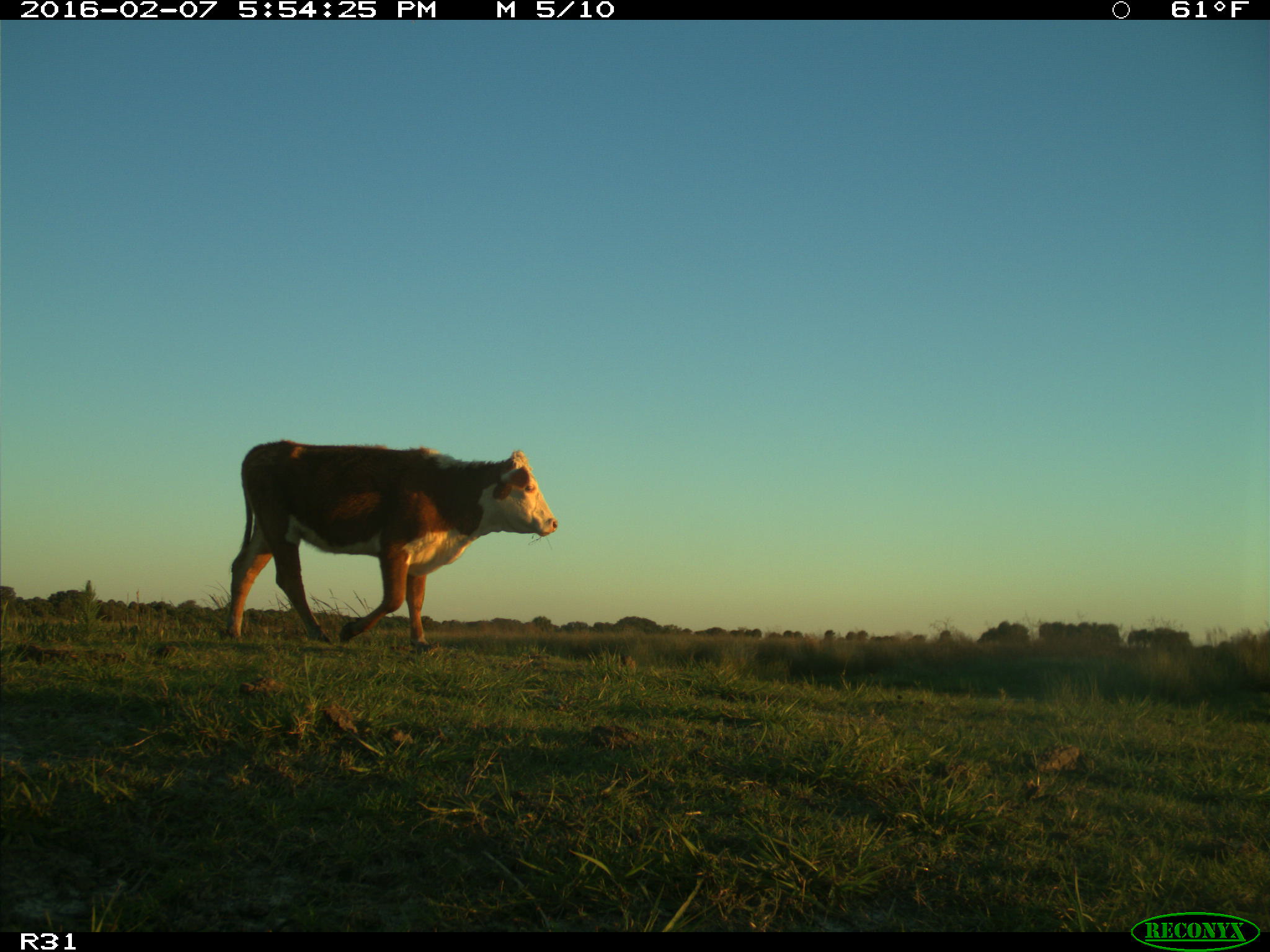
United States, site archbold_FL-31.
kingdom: Animalia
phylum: Chordata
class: Mammalia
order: Artiodactyla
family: Bovidae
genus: Bos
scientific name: Bos taurus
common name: domestic cow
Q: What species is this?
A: Bos taurus (domestic cow).